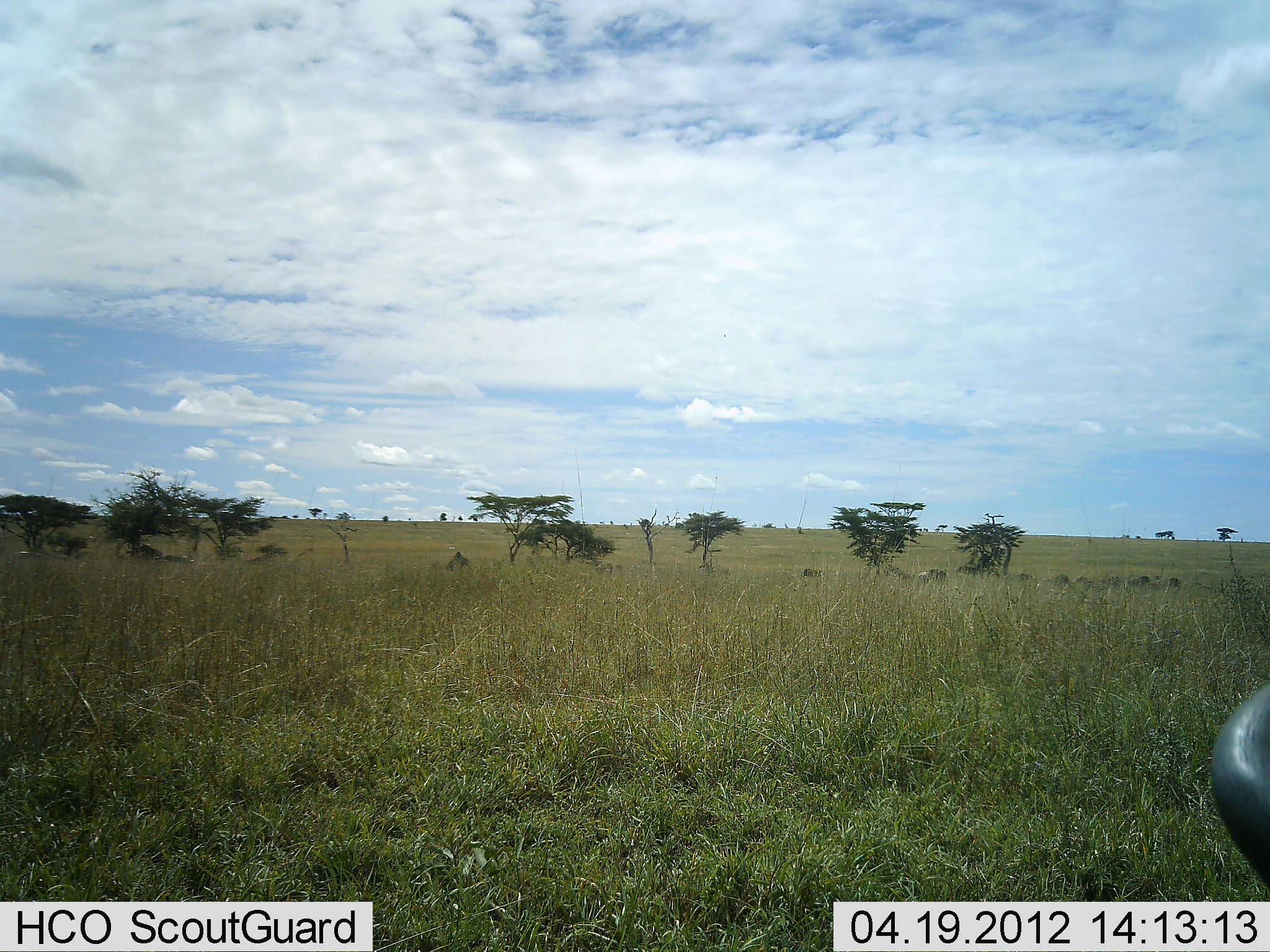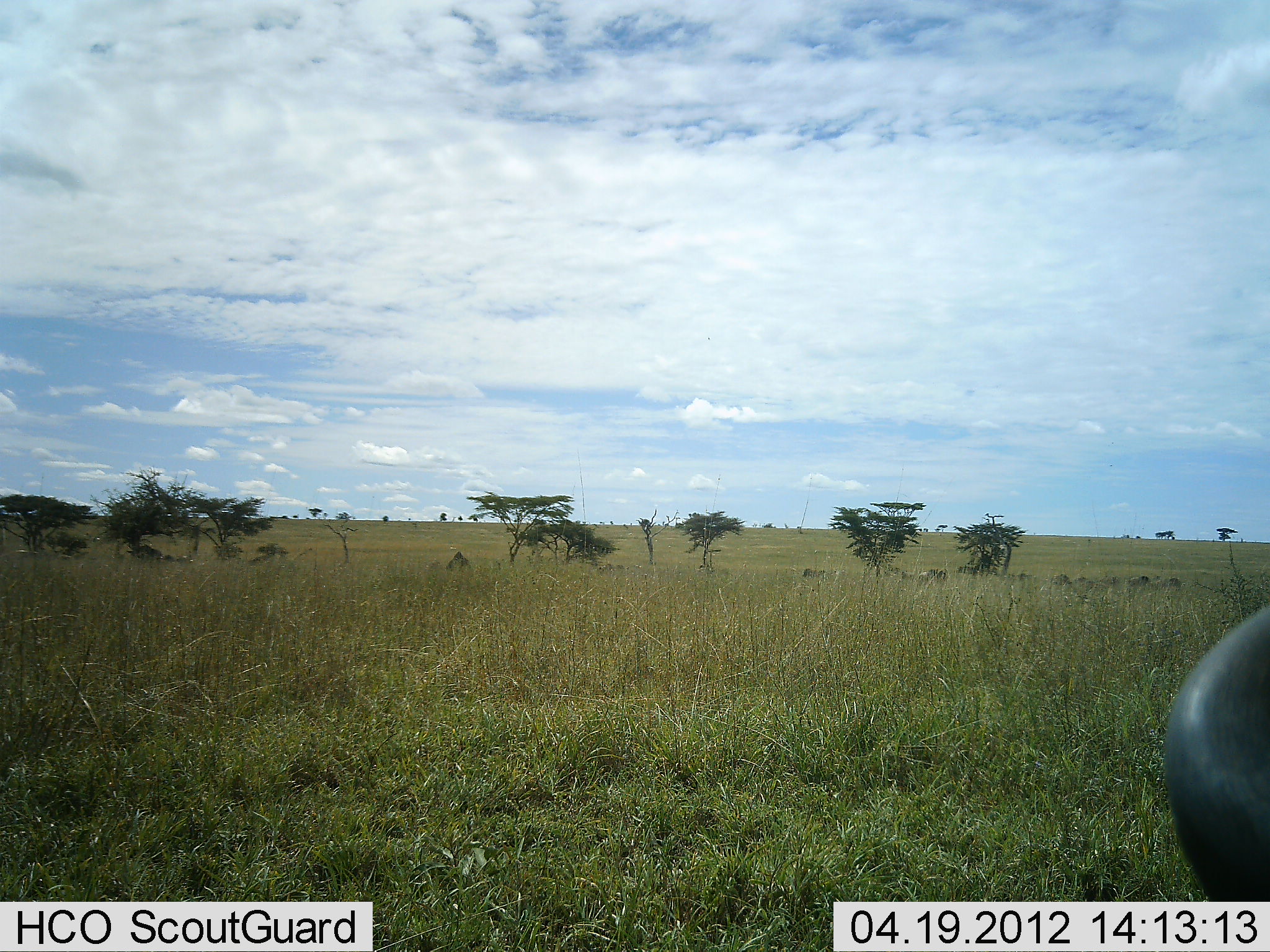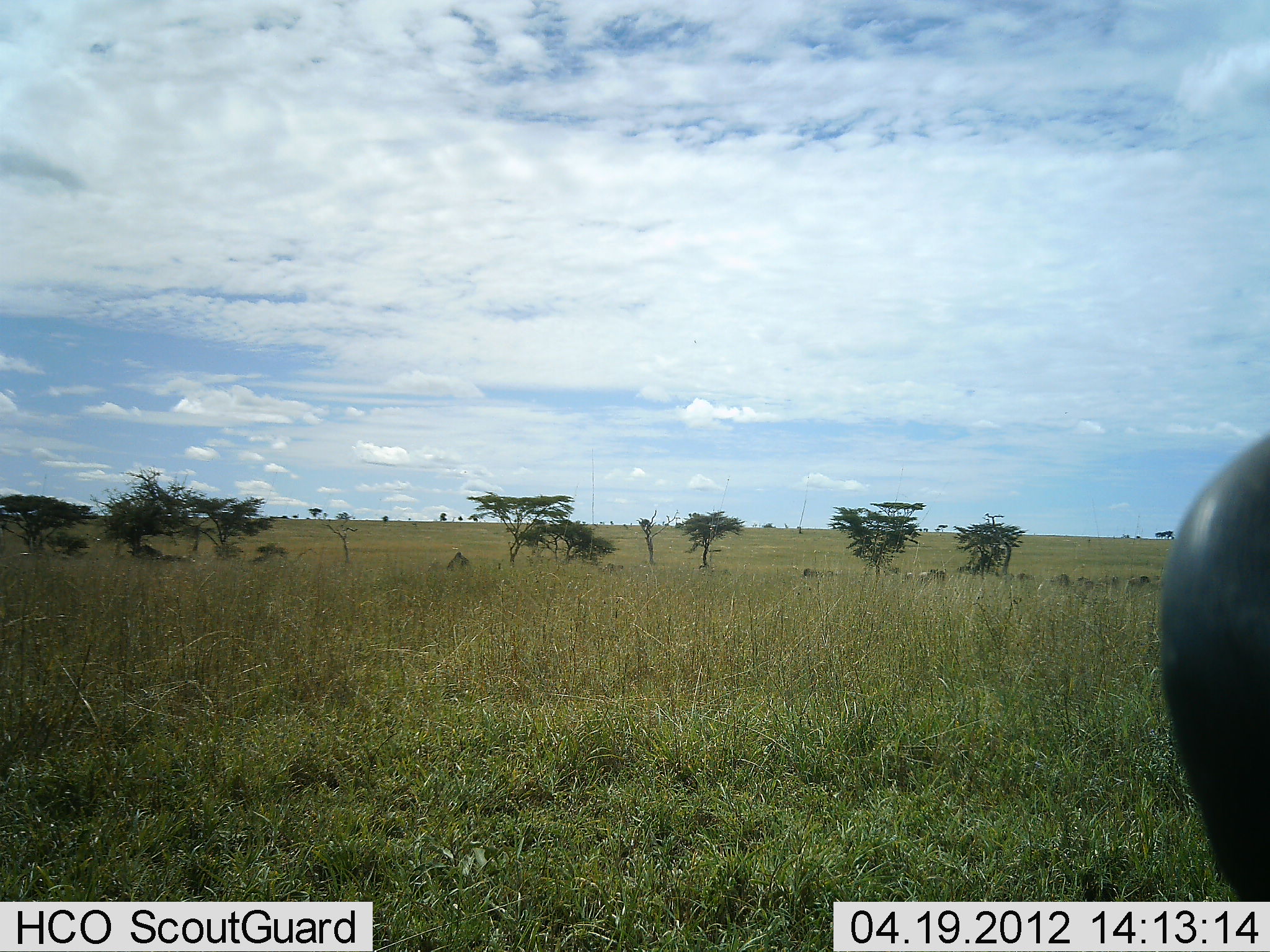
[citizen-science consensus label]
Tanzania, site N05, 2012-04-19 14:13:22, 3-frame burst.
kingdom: Animalia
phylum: Chordata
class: Mammalia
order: Artiodactyla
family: Bovidae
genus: Connochaetes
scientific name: Connochaetes taurinus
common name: blue wildebeest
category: wildebeest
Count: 1.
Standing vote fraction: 45%.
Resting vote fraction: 55%.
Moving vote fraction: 18%.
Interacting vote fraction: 0%.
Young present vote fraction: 0%.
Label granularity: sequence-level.